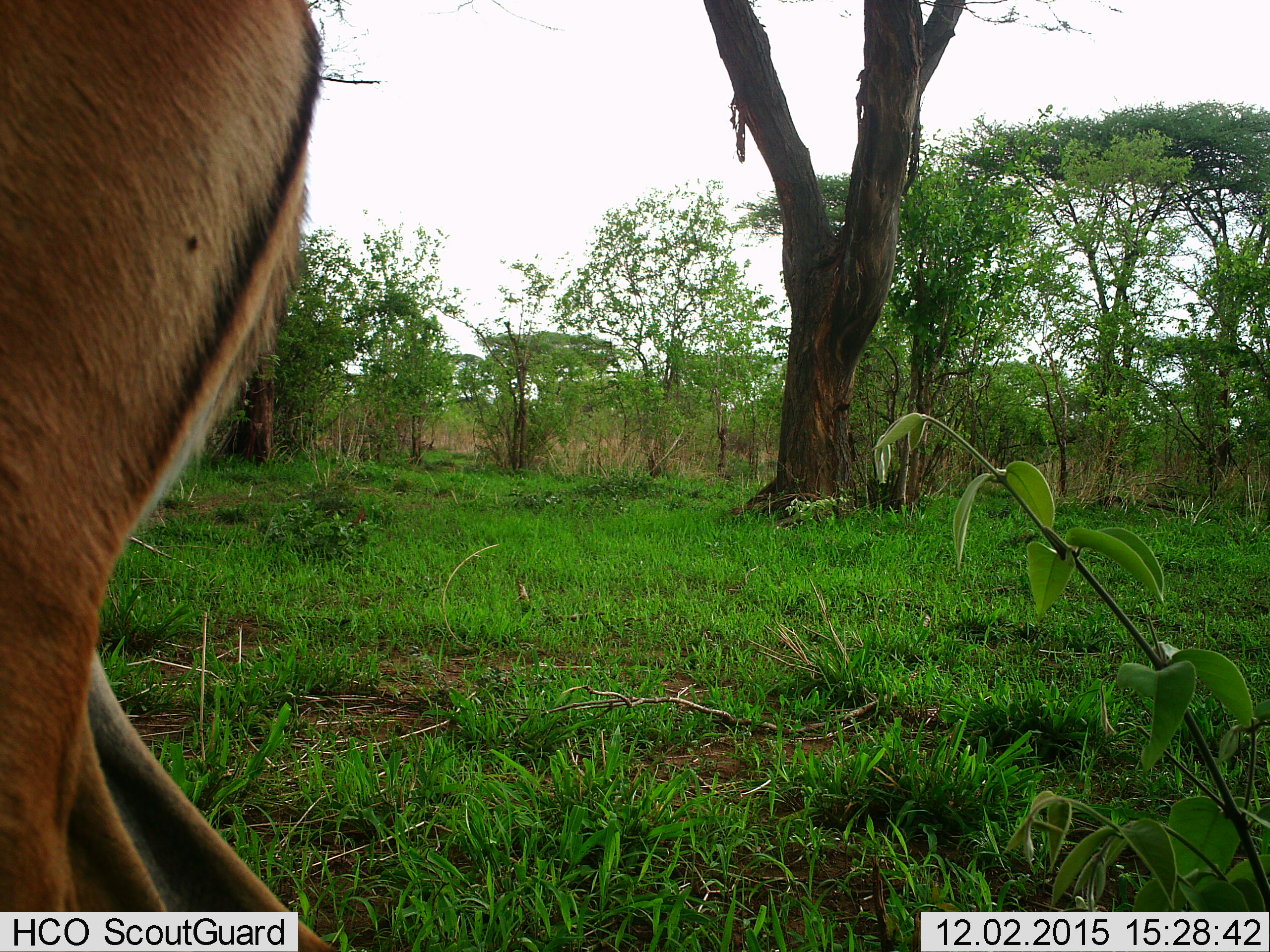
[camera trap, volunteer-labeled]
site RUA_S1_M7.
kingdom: Animalia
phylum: Chordata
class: Mammalia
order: Artiodactyla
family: Bovidae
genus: Aepyceros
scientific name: Aepyceros melampus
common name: impala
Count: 1.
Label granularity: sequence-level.